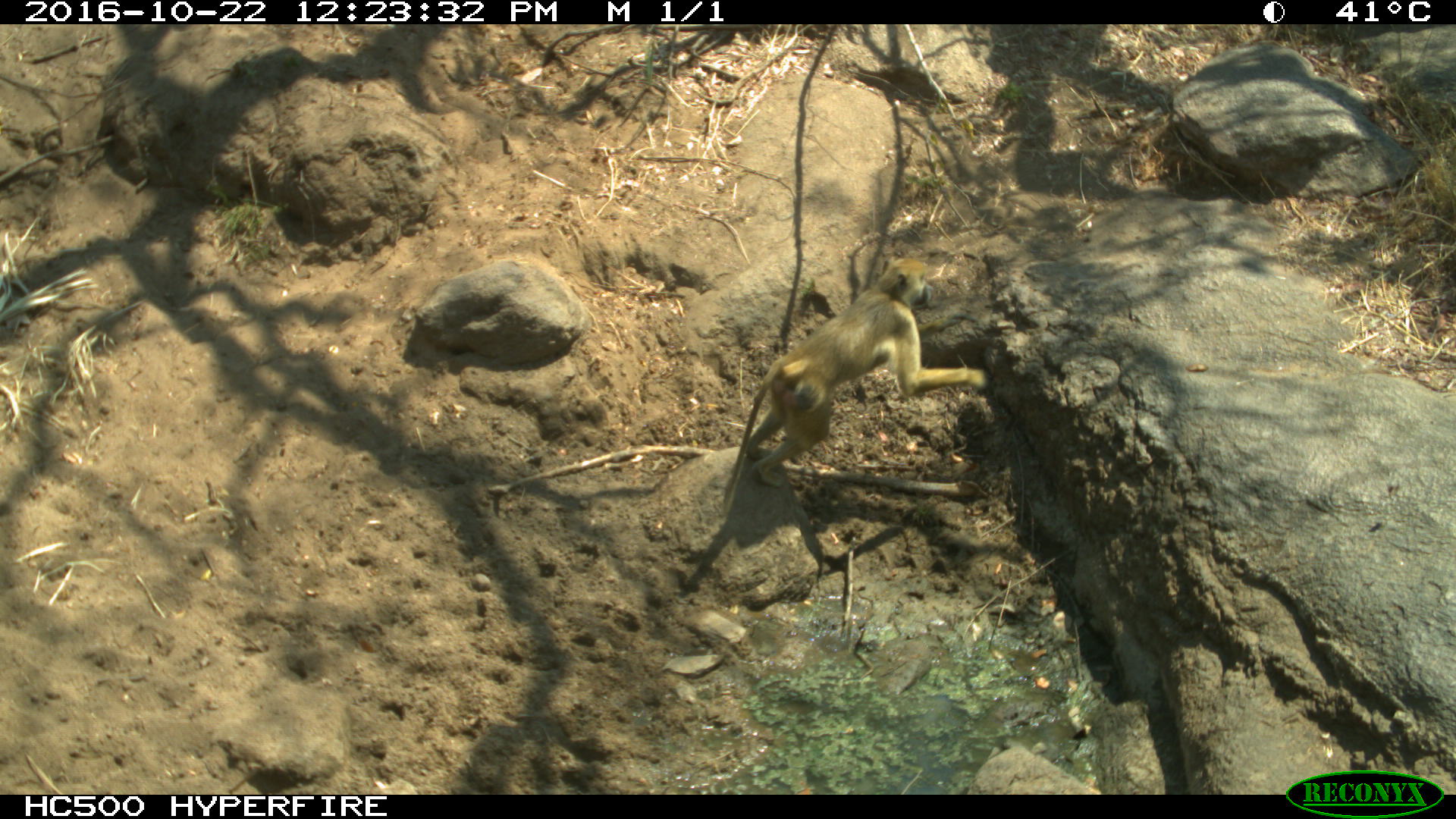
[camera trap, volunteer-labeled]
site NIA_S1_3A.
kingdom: Animalia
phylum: Chordata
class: Mammalia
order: Primates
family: Cercopithecidae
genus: Papio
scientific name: Papio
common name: baboon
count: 1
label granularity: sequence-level